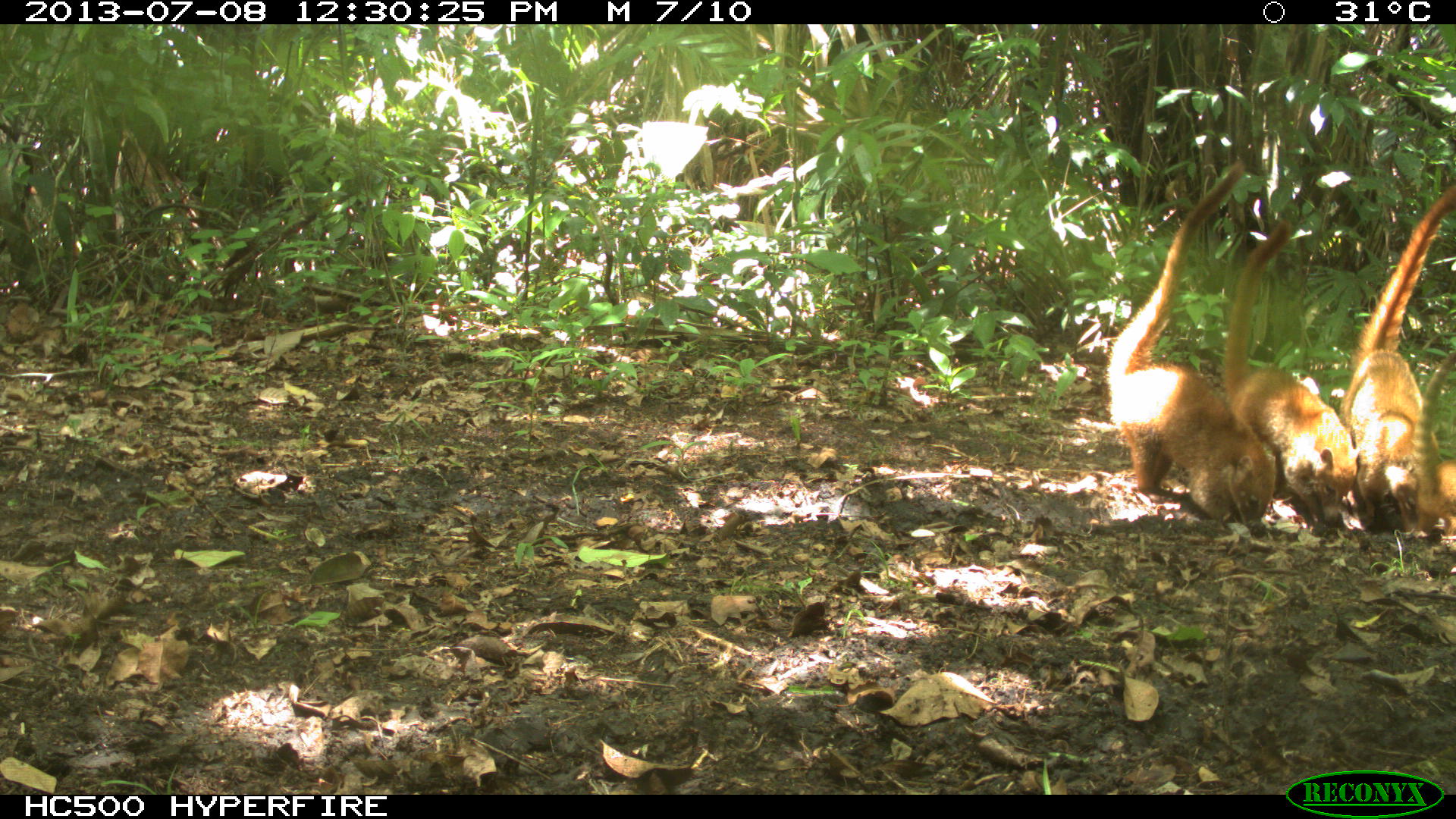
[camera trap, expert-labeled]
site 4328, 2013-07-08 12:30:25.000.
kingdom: Animalia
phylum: Chordata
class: Mammalia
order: Carnivora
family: Procyonidae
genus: Nasua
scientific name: Nasua narica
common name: white-nosed coati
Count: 4.